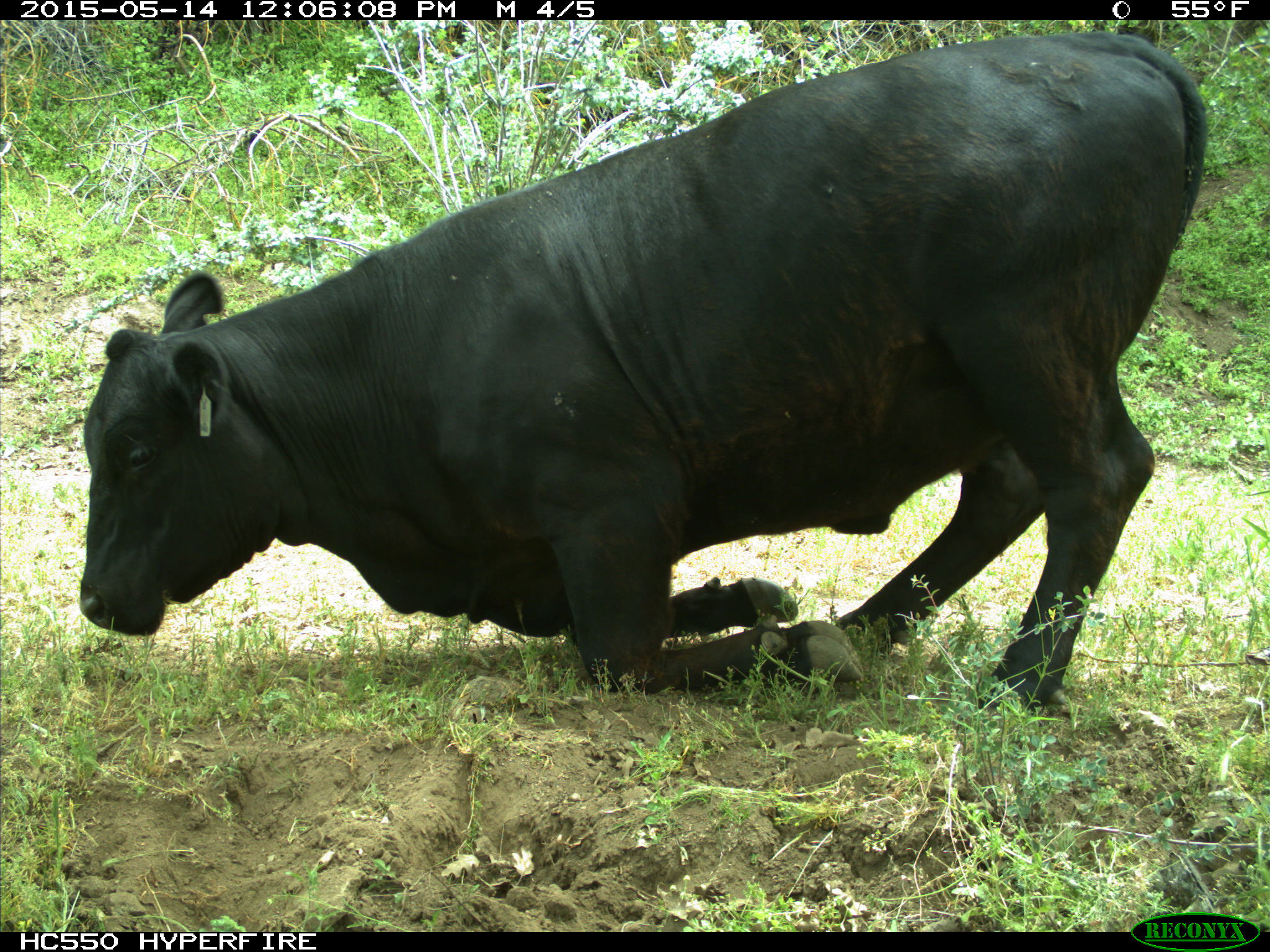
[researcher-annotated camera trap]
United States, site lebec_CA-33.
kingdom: Animalia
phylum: Chordata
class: Mammalia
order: Artiodactyla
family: Bovidae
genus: Bos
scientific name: Bos taurus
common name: domestic cow